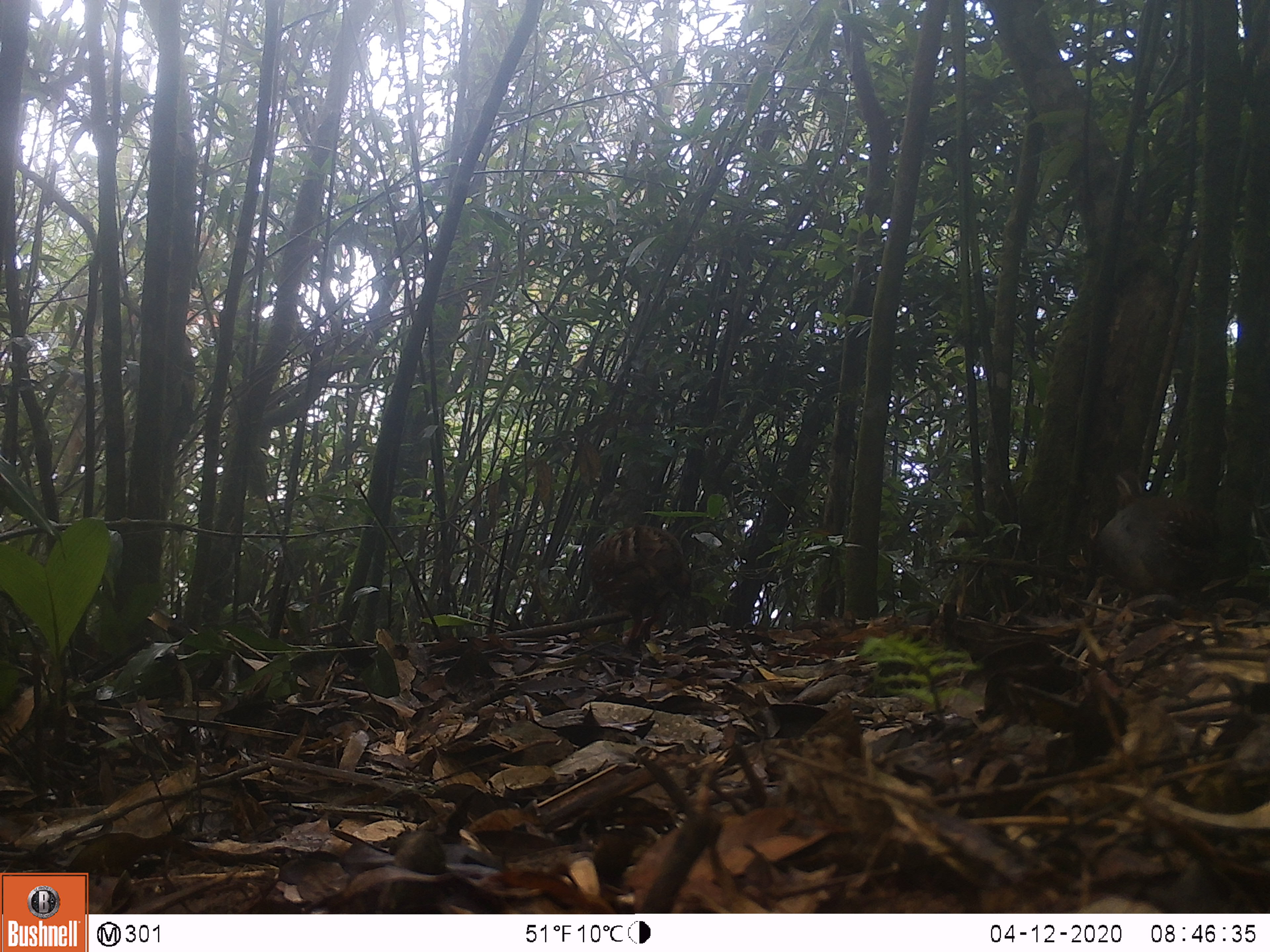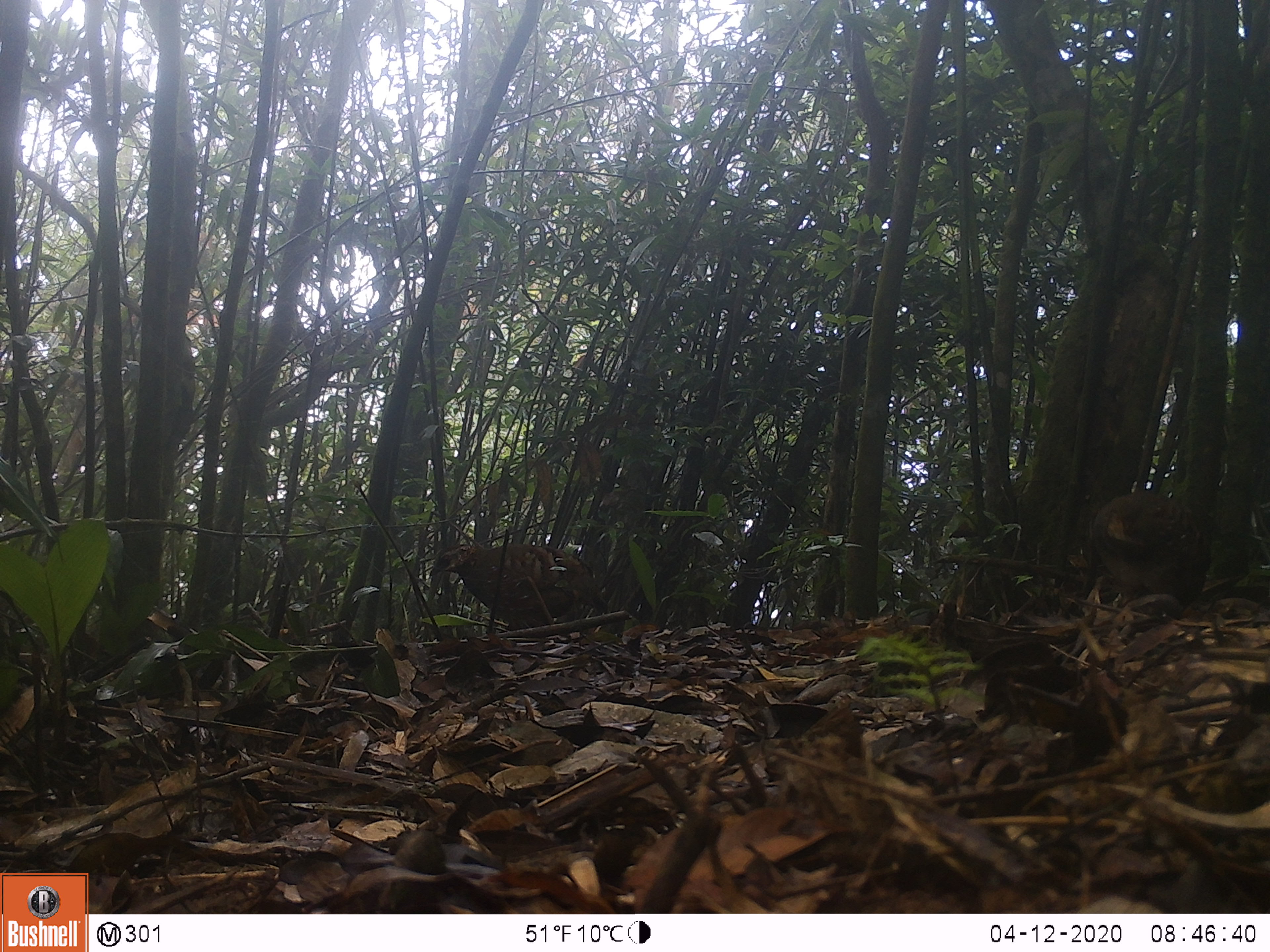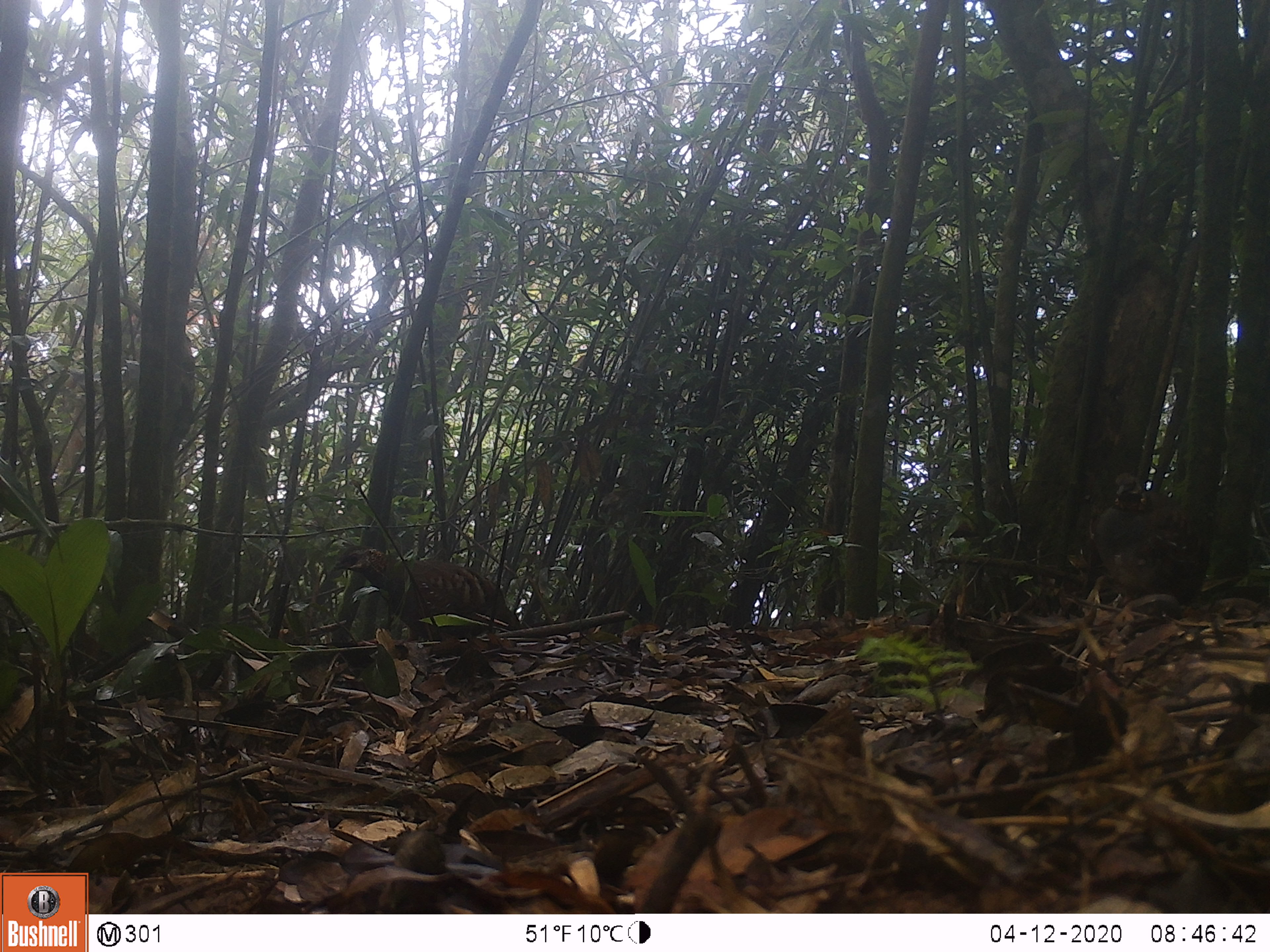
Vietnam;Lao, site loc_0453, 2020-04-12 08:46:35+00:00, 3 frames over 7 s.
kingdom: Animalia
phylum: Chordata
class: Aves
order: Galliformes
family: Phasianidae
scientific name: Phasianidae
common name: partridge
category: unidentified partridge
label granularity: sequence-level